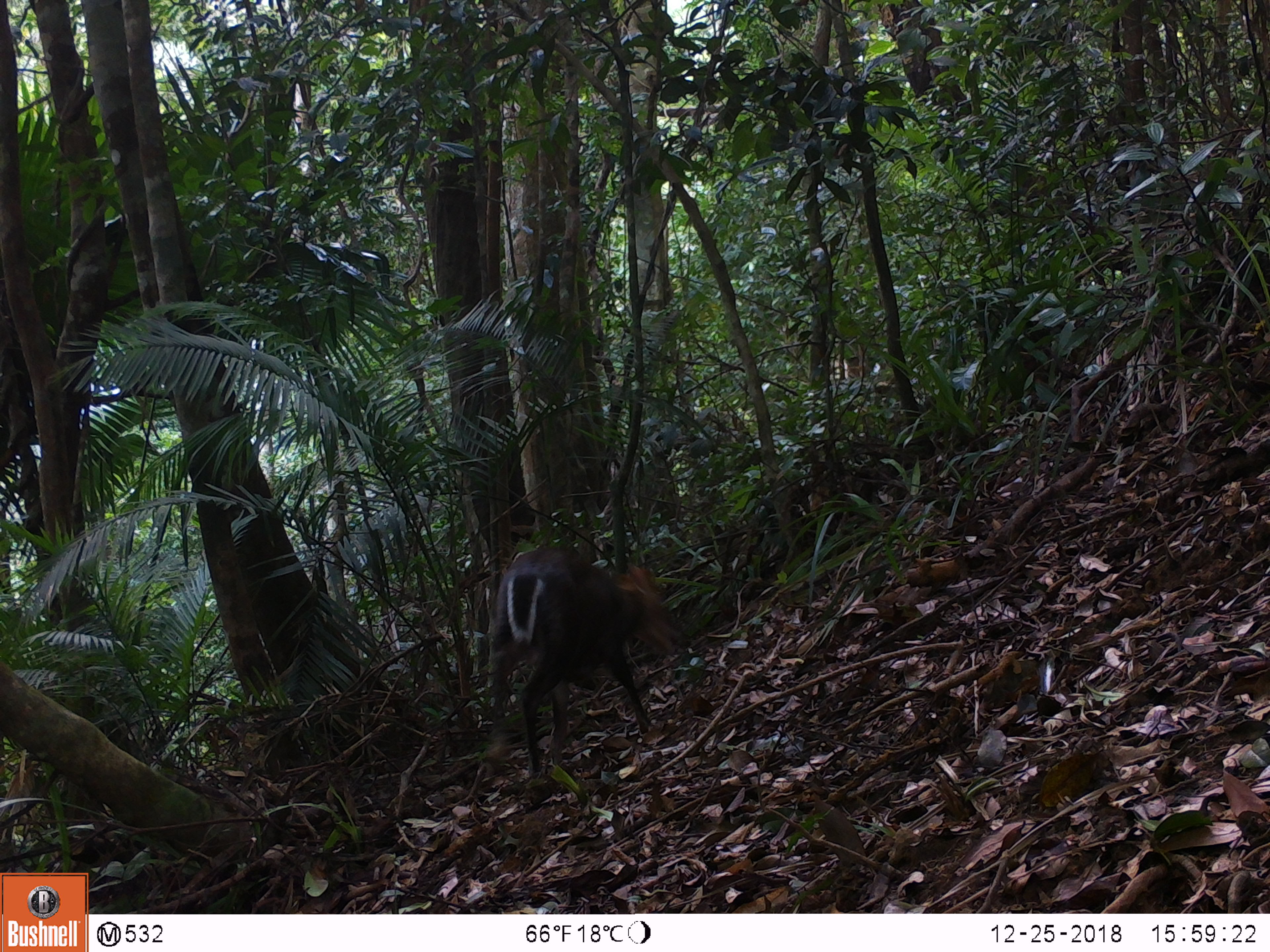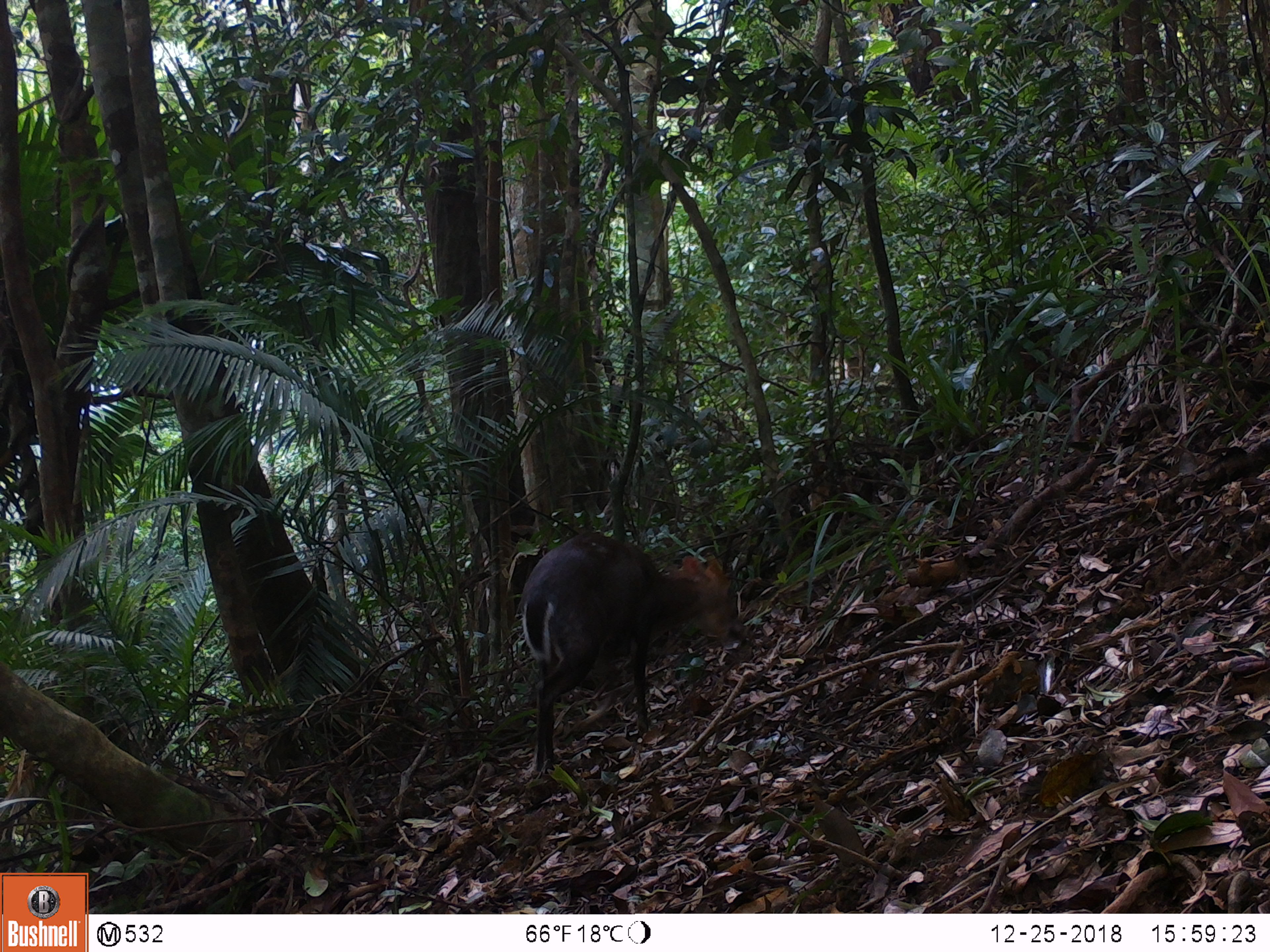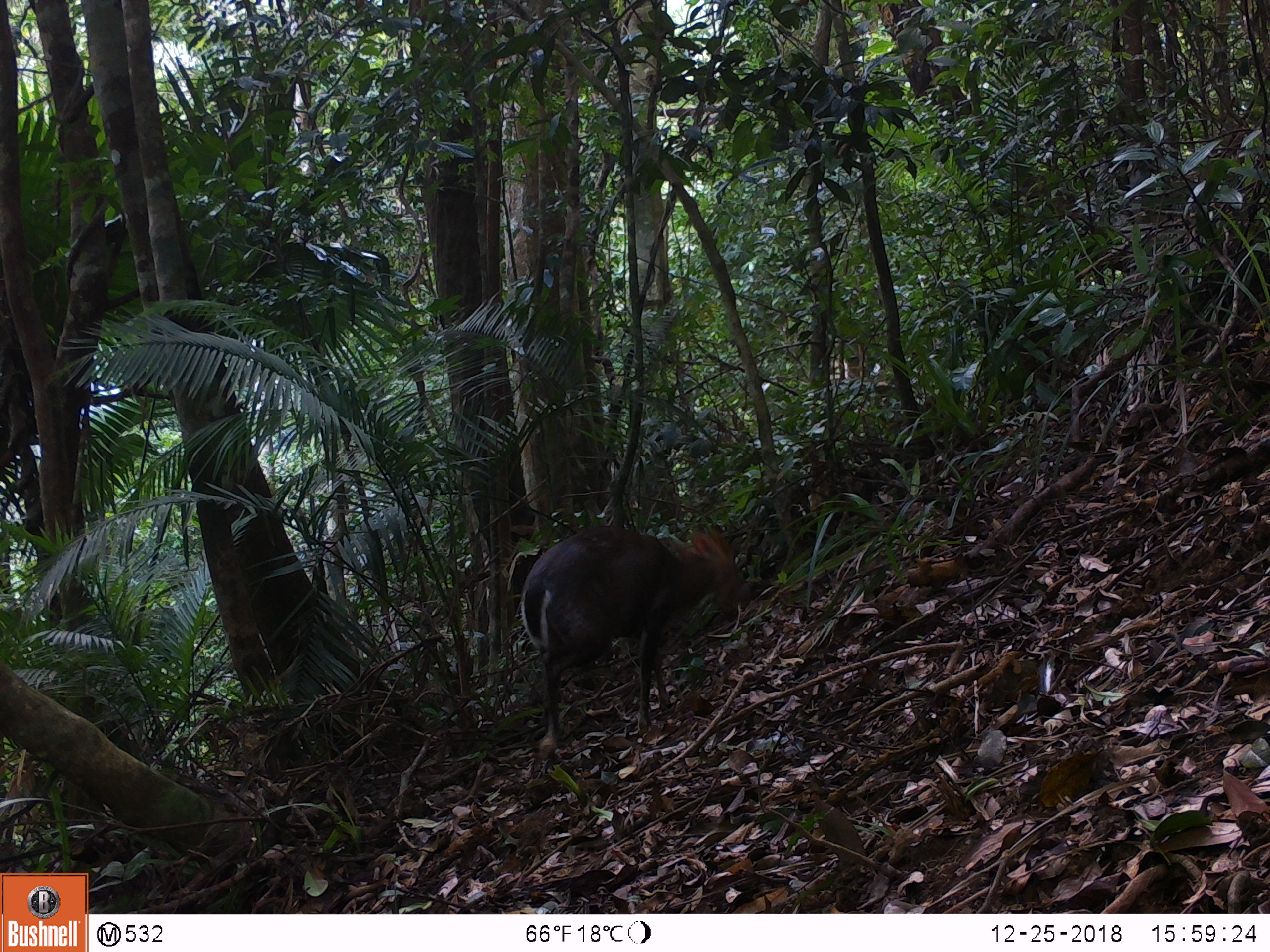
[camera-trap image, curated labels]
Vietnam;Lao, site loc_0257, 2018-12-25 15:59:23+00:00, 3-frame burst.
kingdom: Animalia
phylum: Chordata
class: Mammalia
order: Artiodactyla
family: Cervidae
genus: Muntiacus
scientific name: Muntiacus rooseveltorum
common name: roosevelt's muntjac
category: roosevelts muntjac group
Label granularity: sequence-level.